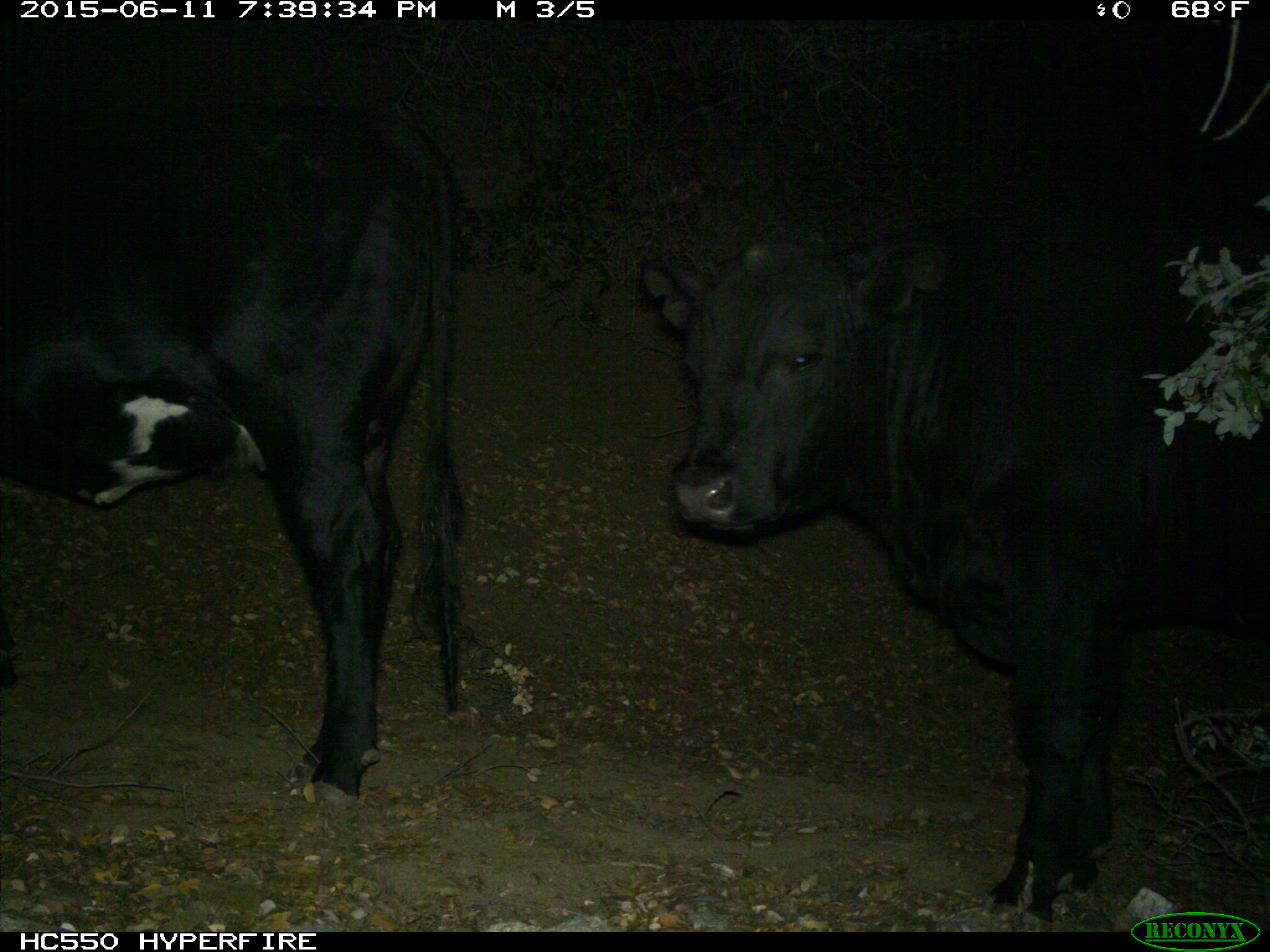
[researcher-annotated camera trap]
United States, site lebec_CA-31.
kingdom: Animalia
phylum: Chordata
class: Mammalia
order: Artiodactyla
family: Bovidae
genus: Bos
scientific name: Bos taurus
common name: domestic cow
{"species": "Bos taurus (domestic cow)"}